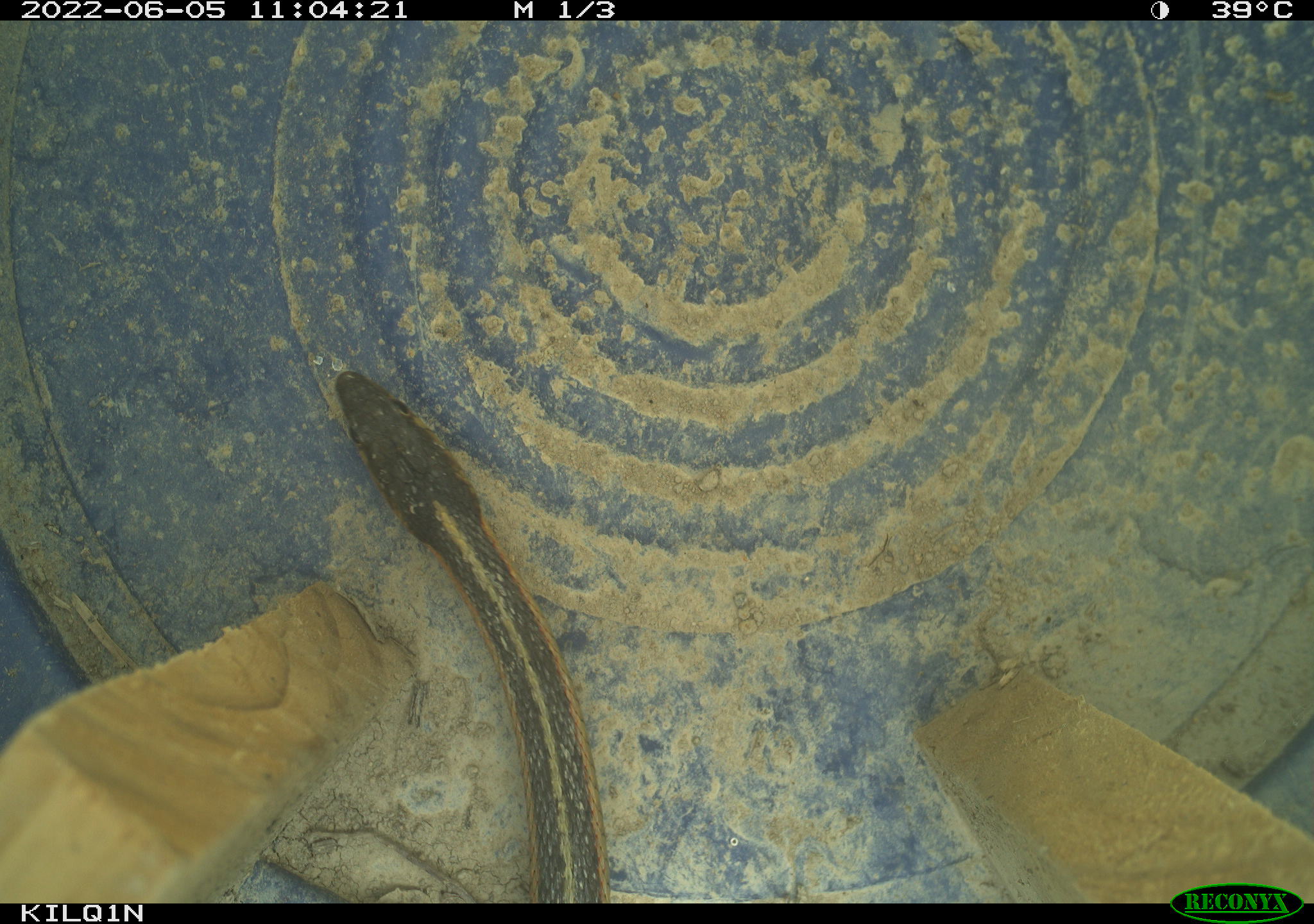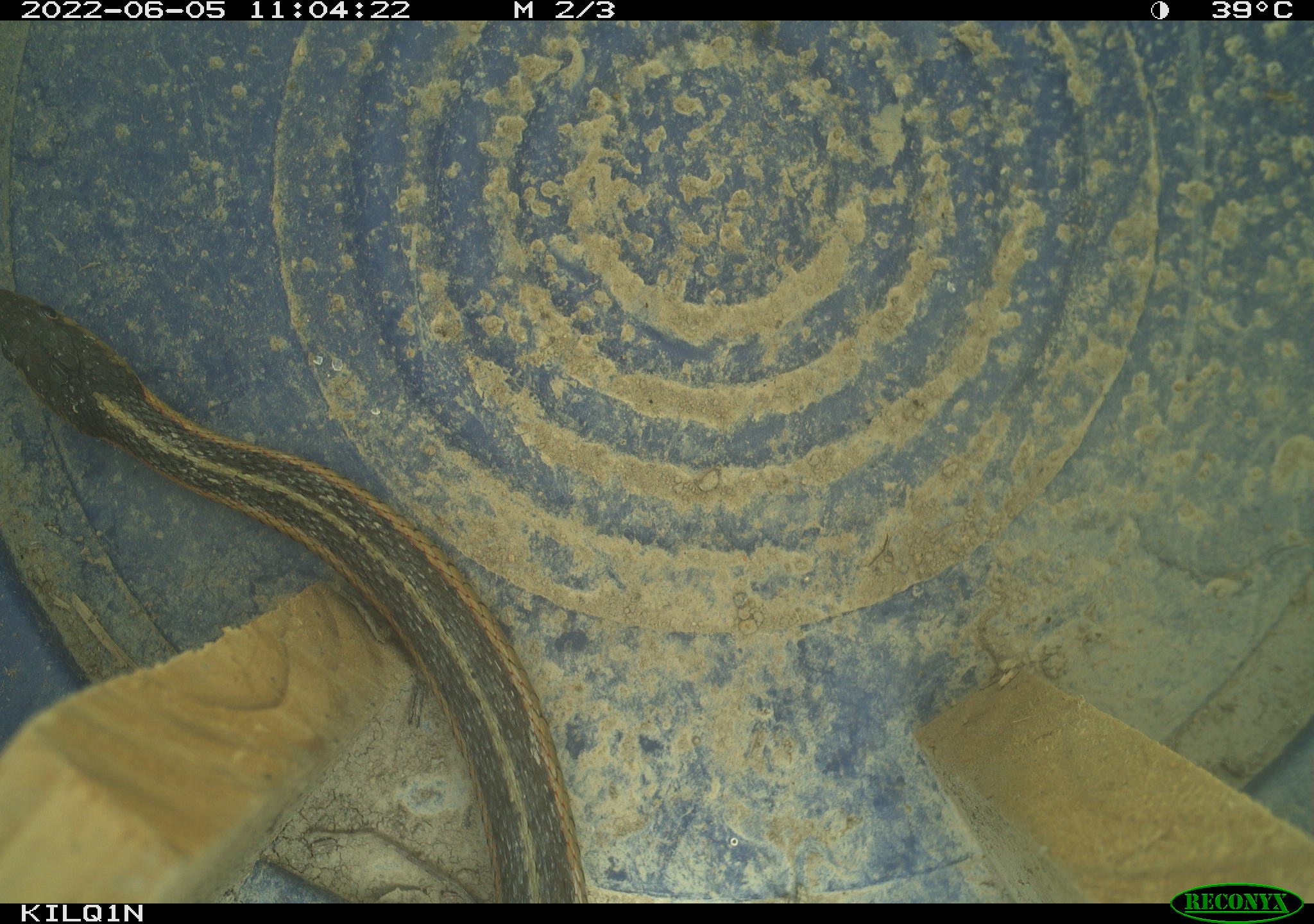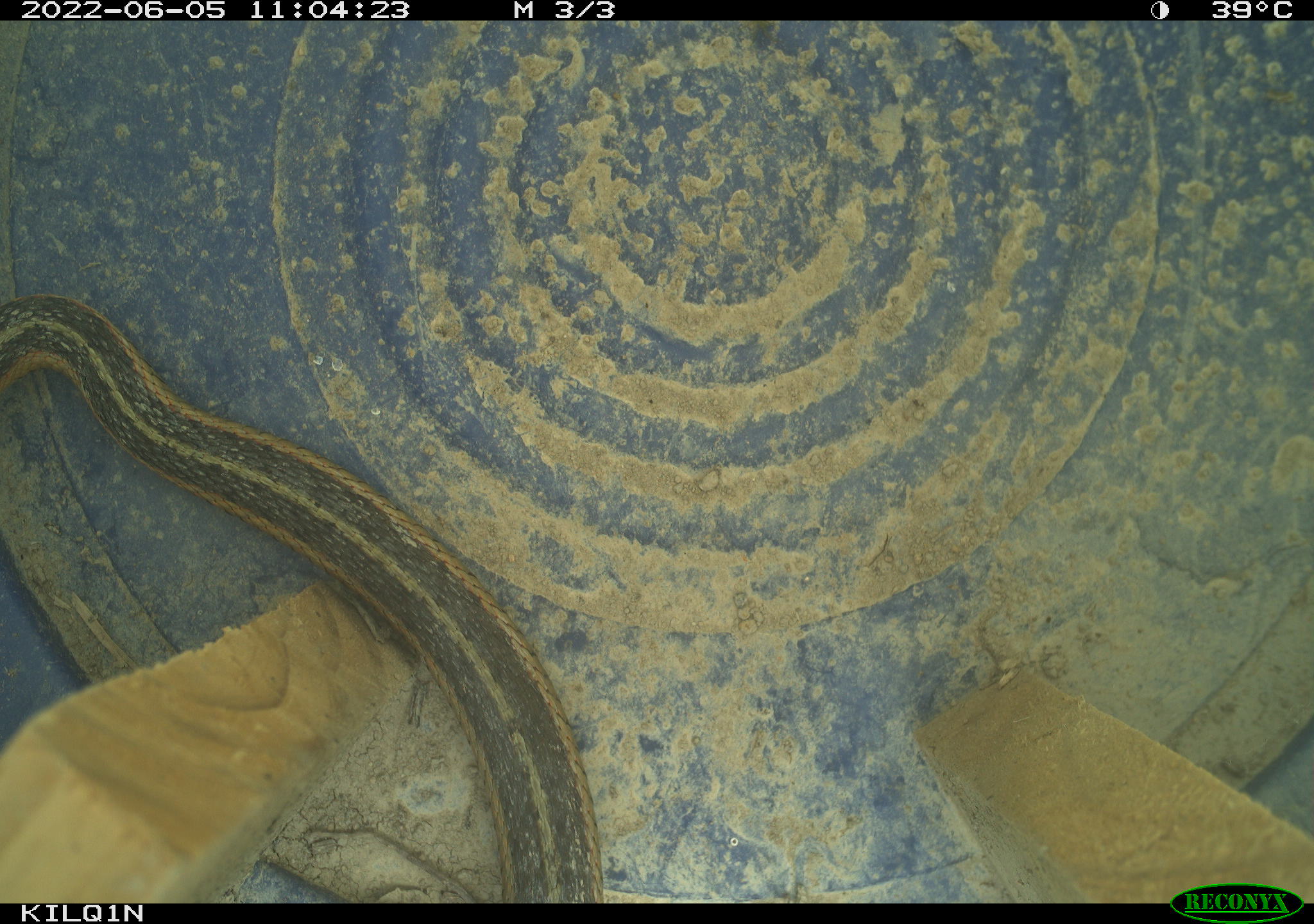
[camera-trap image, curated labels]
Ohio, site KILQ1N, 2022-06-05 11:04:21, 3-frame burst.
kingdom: Animalia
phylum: Chordata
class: Reptilia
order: Squamata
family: Colubridae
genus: Thamnophis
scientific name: Thamnophis sirtalis sirtalis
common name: eastern gartersnake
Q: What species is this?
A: Eastern gartersnake (Thamnophis sirtalis sirtalis).